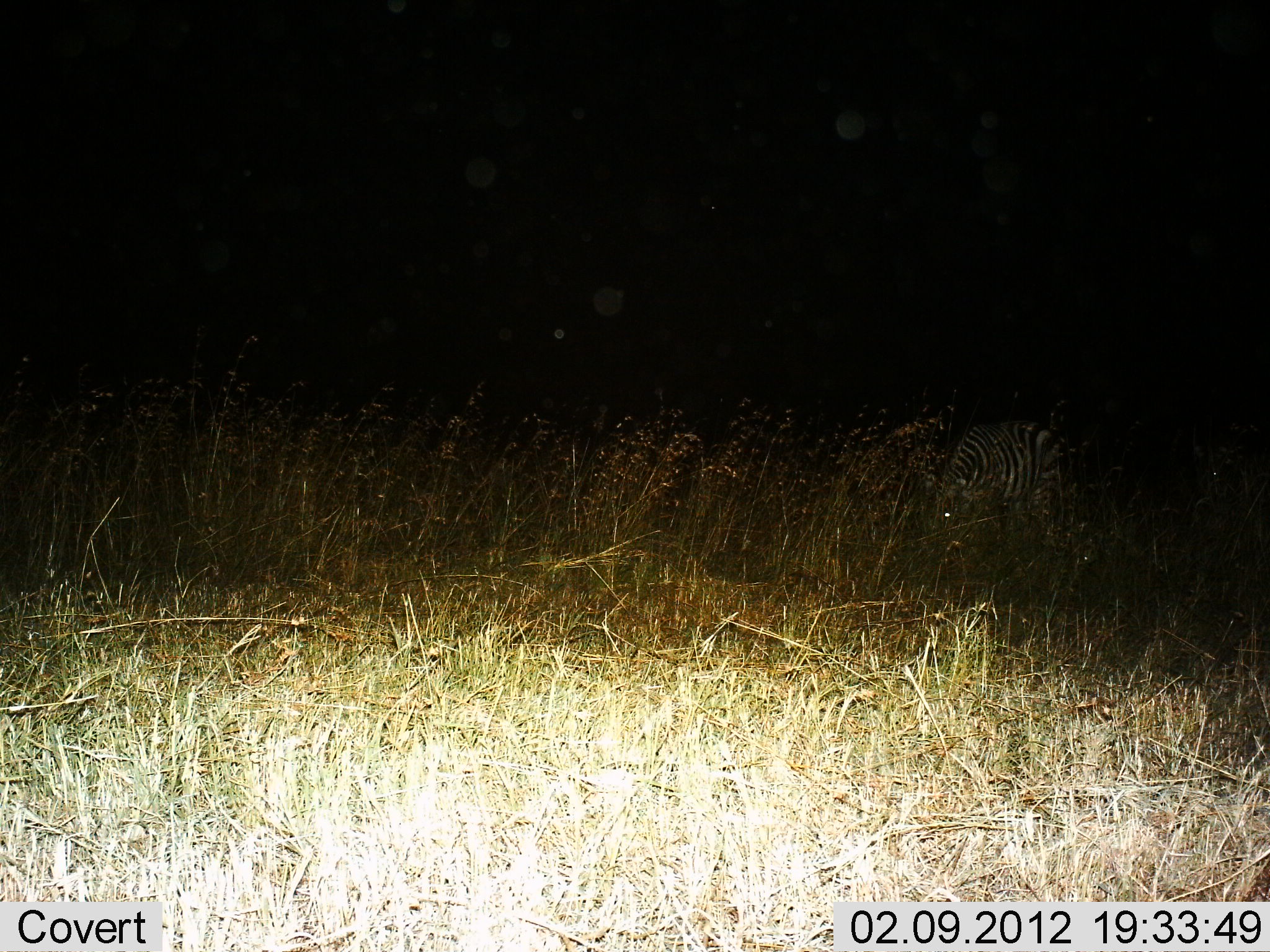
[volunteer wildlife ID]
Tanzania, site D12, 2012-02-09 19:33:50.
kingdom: Animalia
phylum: Chordata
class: Mammalia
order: Perissodactyla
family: Equidae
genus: Equus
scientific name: Equus quagga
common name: plains zebra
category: zebra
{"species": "zebra (plains zebra) (Equus quagga)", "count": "1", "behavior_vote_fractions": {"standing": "48%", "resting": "0%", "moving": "12%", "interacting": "0%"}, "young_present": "0%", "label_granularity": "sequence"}